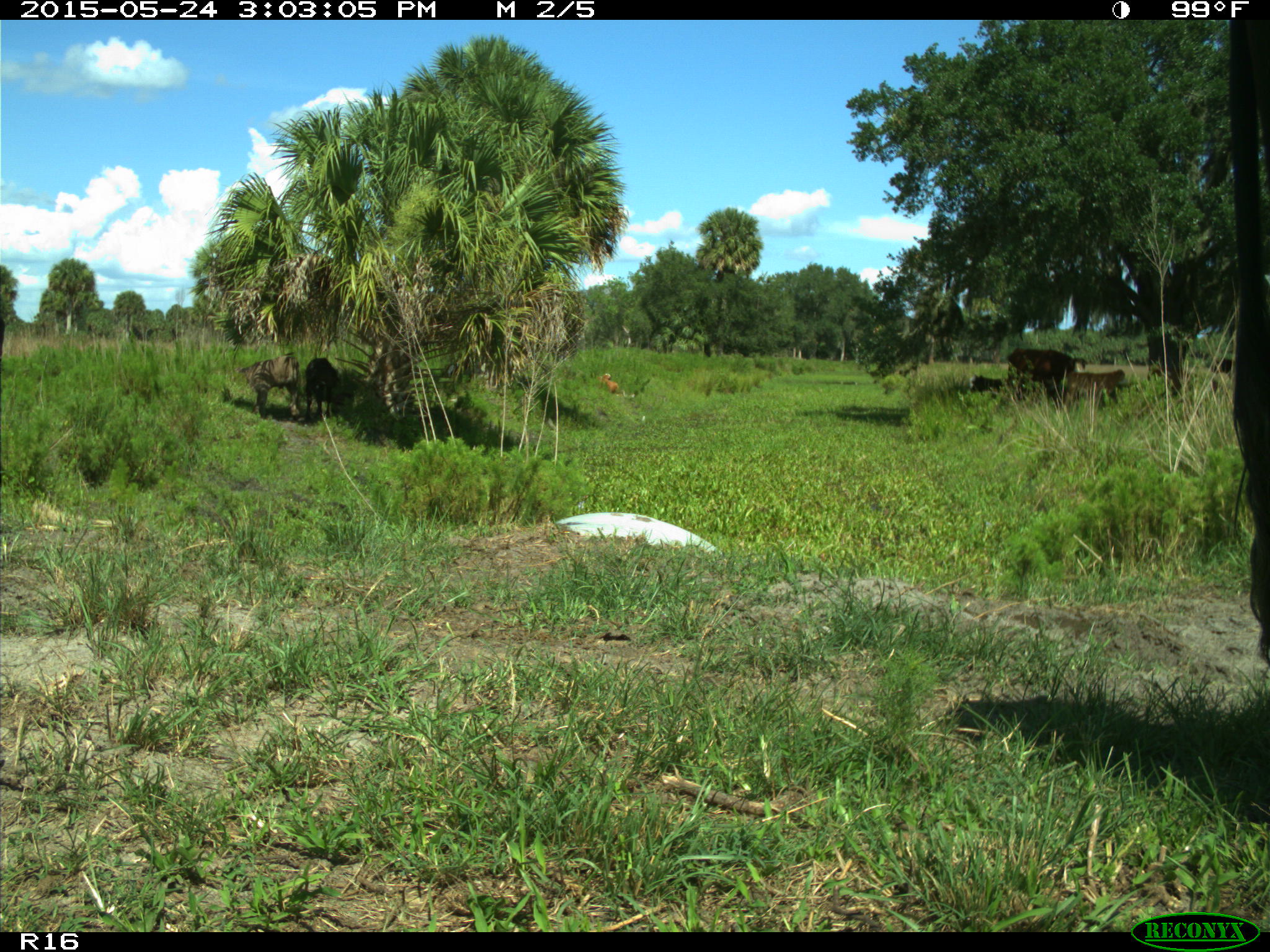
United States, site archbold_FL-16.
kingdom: Animalia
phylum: Chordata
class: Mammalia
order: Artiodactyla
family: Bovidae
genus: Bos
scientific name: Bos taurus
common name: domestic cow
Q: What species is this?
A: Bos taurus (domestic cow).